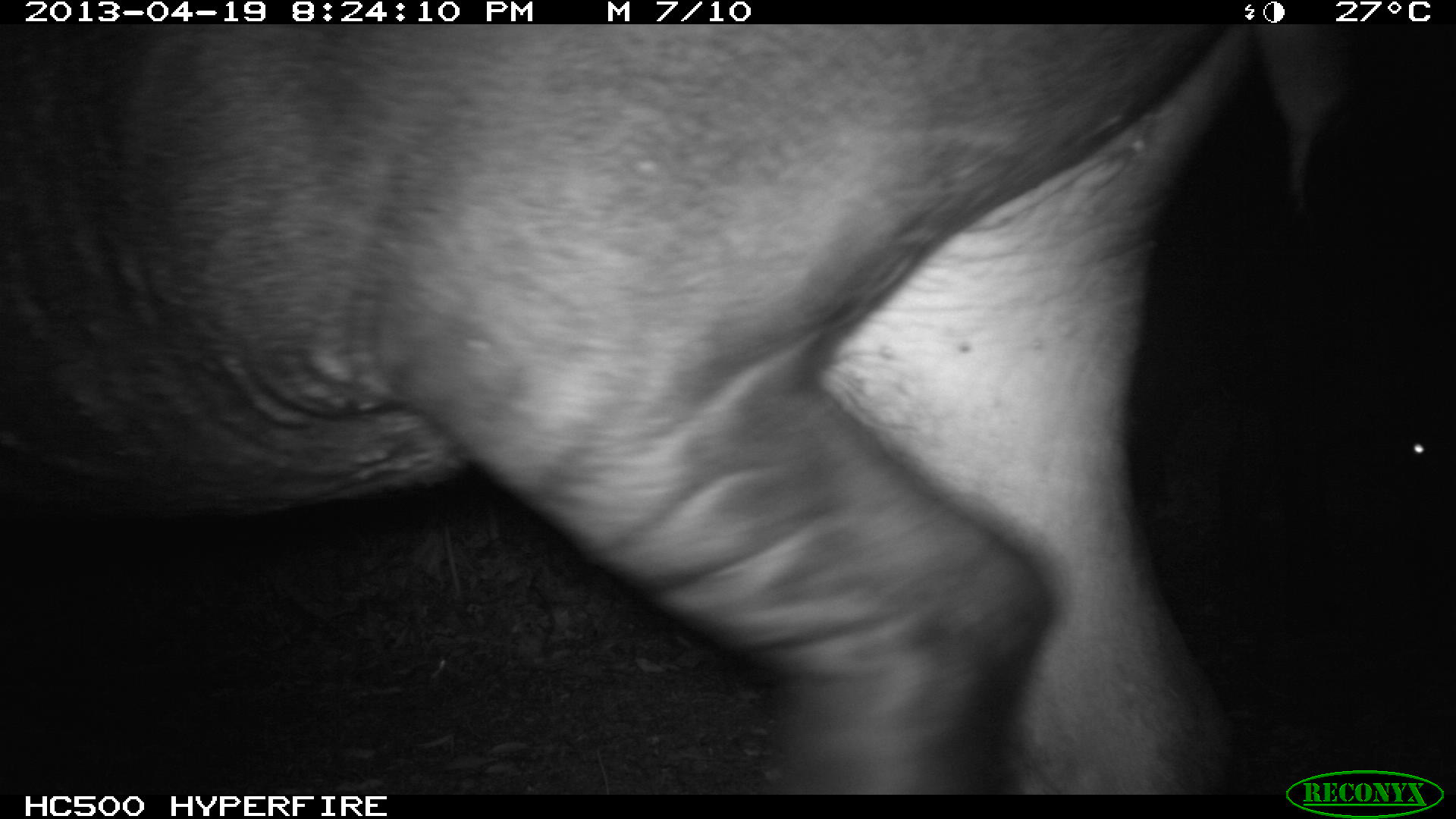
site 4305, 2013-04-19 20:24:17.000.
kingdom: Animalia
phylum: Chordata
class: Mammalia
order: Perissodactyla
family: Tapiridae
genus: Tapirus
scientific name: Tapirus bairdii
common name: baird's tapir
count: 2